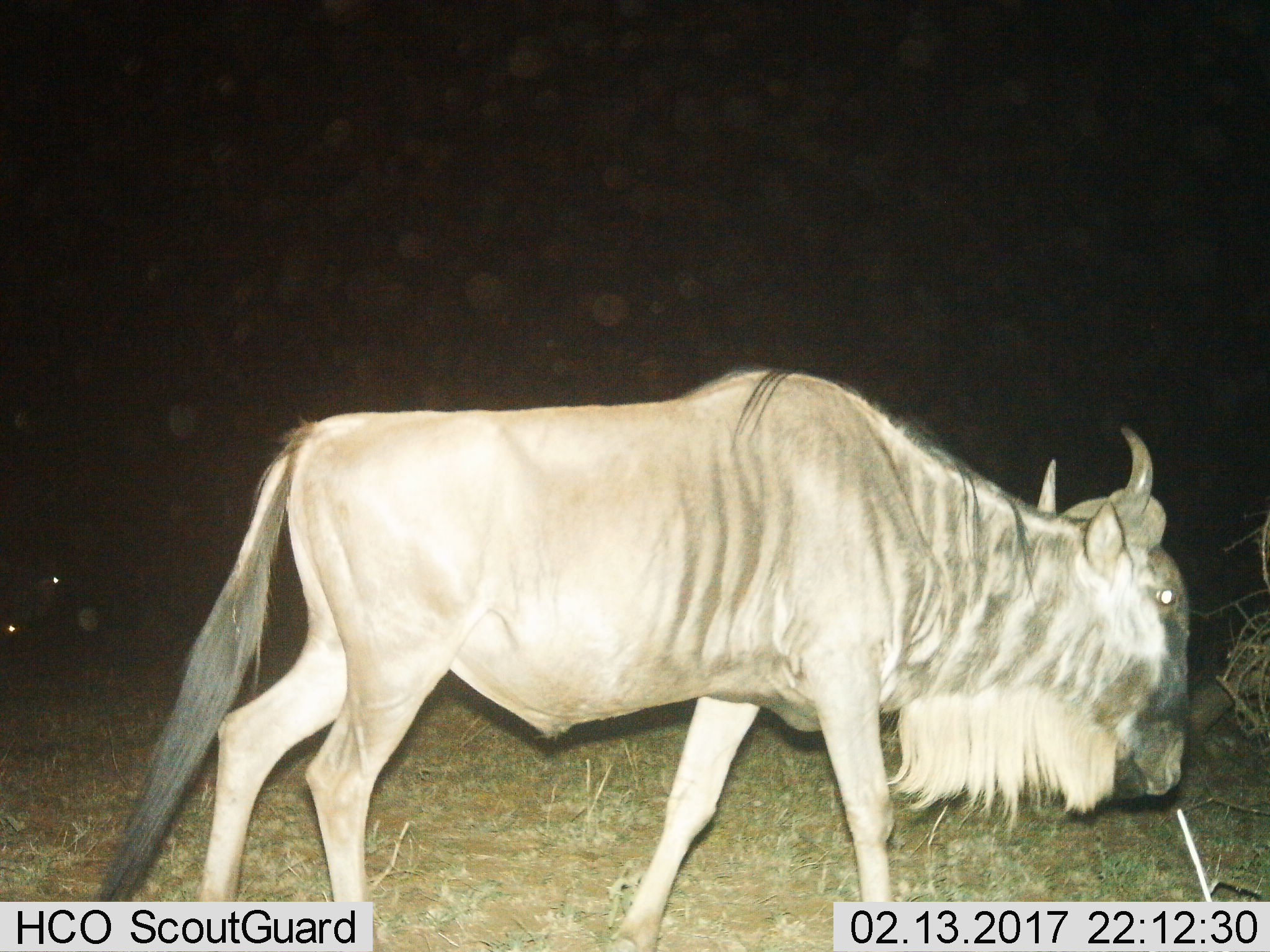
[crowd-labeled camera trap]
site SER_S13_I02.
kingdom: Animalia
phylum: Chordata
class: Mammalia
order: Artiodactyla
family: Bovidae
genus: Connochaetes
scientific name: Connochaetes taurinus taurinus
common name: blue wildebeest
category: wildebeestblue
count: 1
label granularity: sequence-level